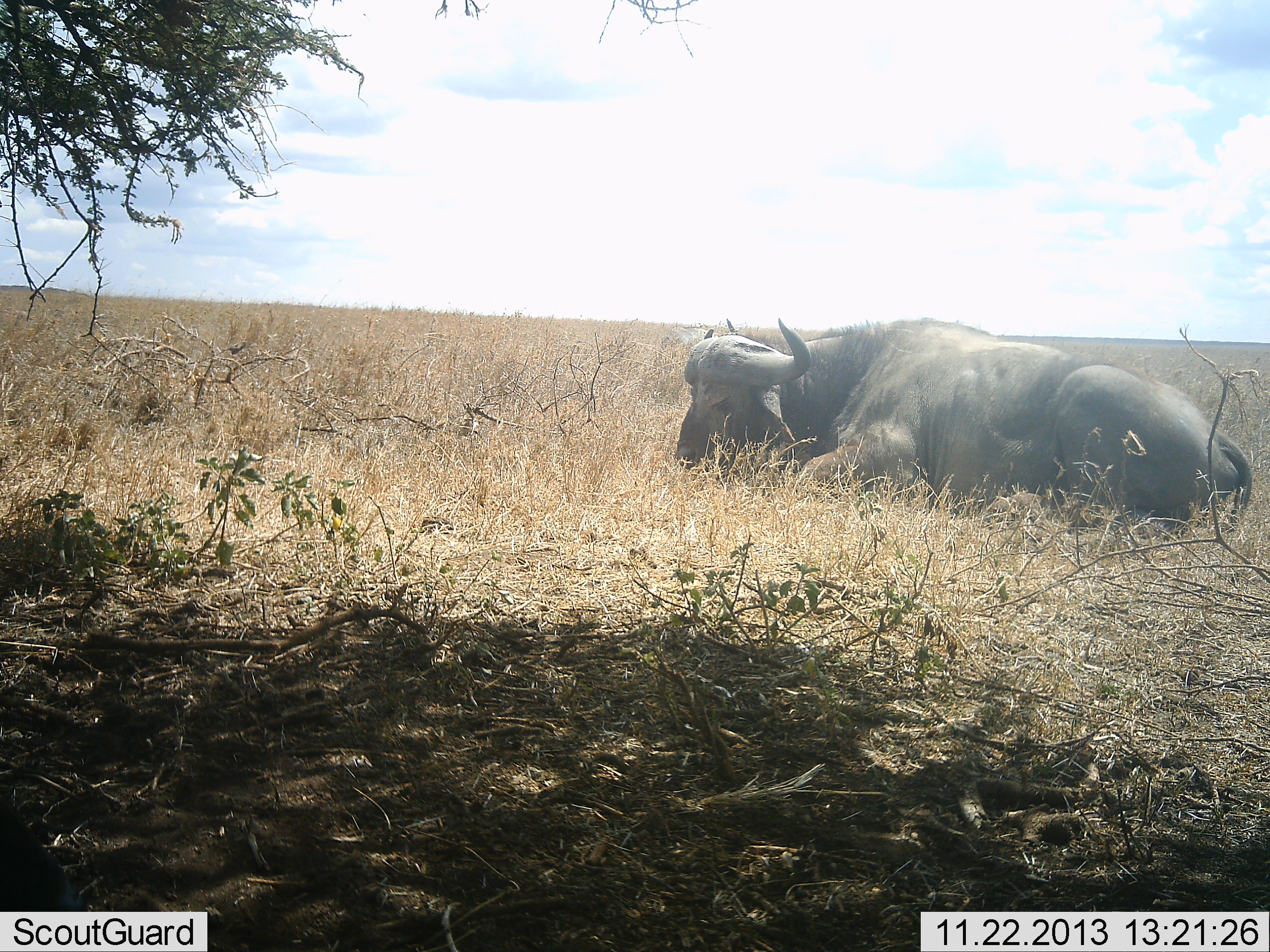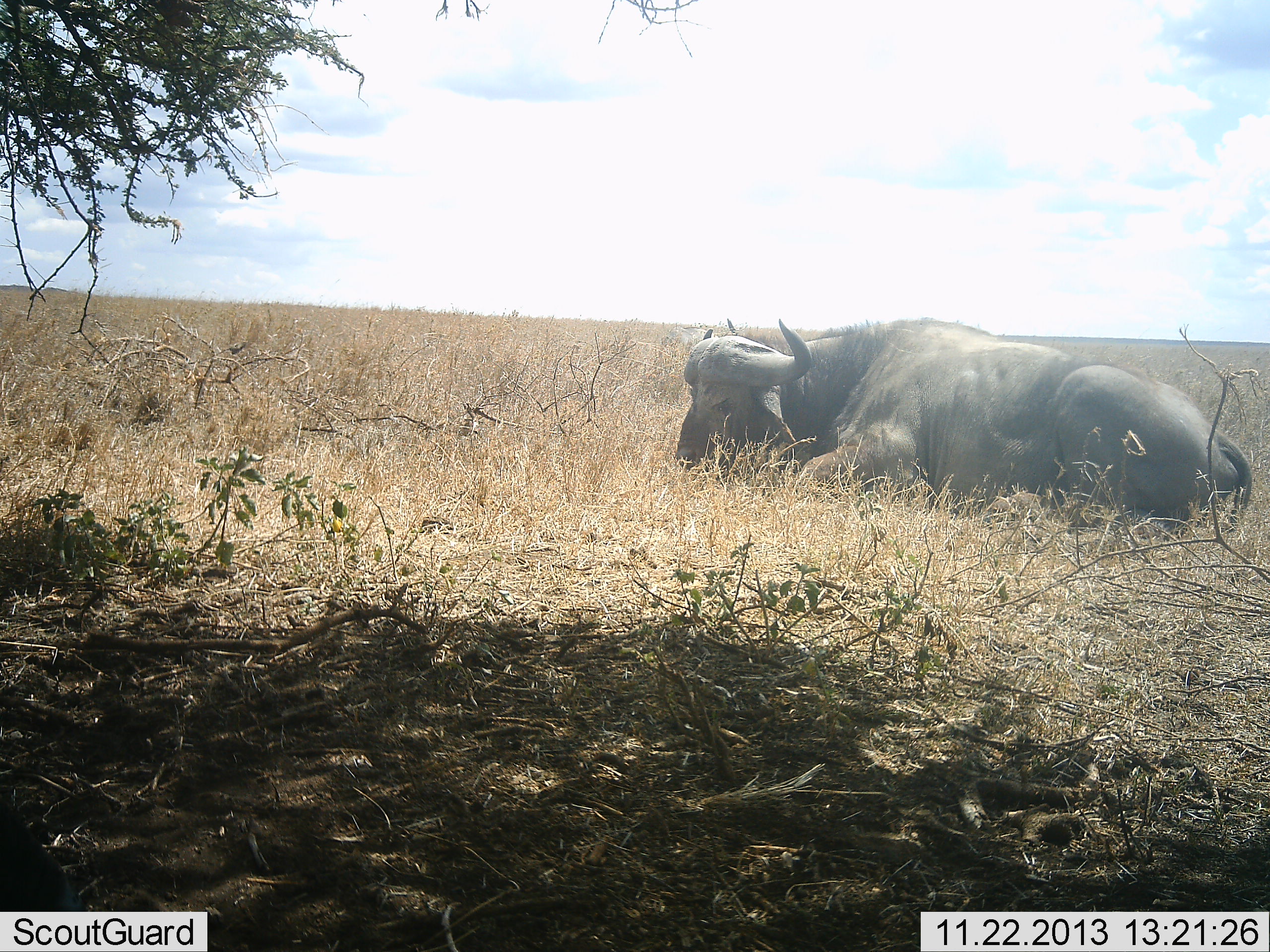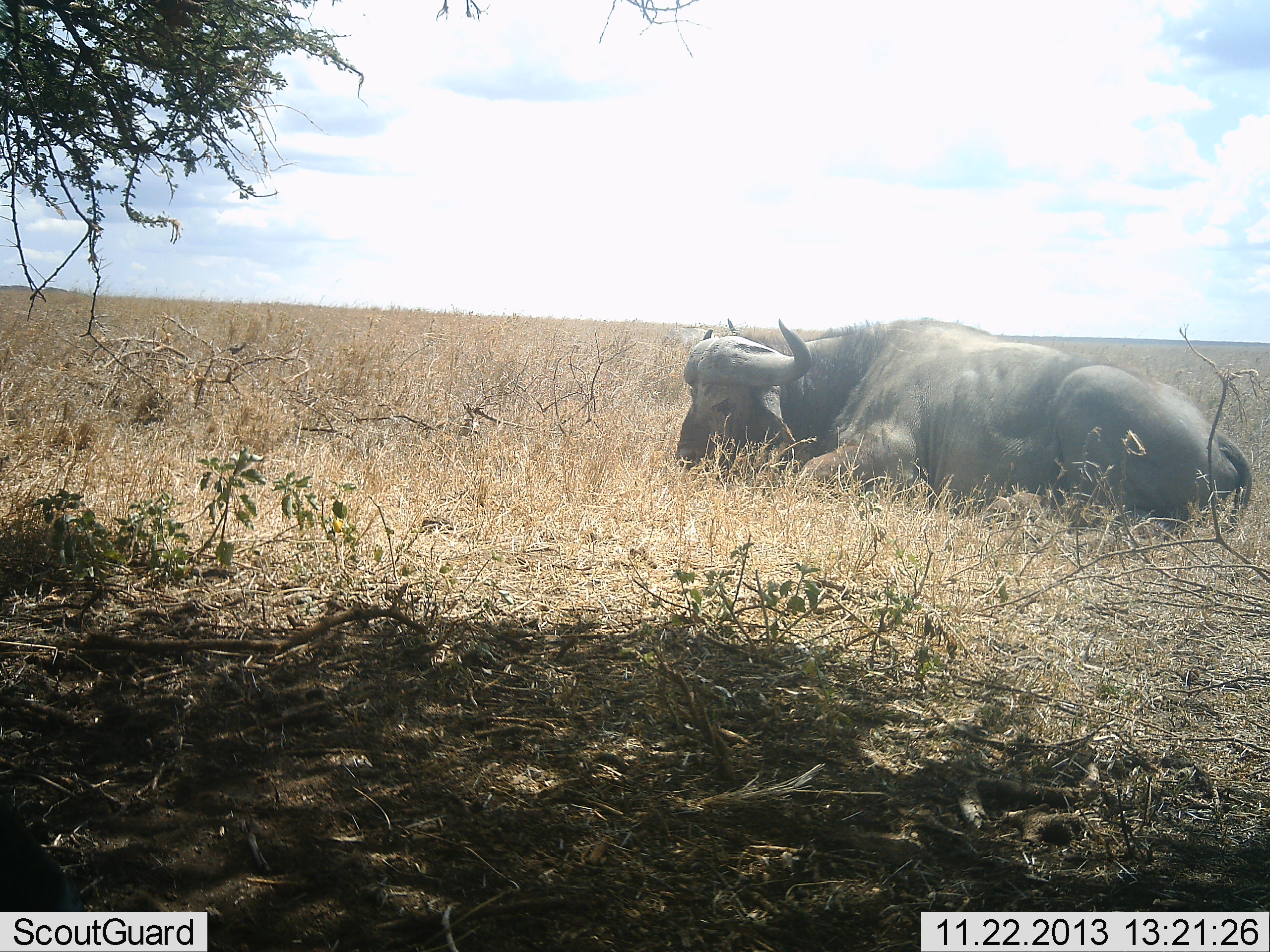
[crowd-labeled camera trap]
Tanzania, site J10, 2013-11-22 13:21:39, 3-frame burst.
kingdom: Animalia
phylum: Chordata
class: Mammalia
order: Artiodactyla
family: Bovidae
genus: Syncerus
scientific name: Syncerus caffer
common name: cape buffalo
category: buffalo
Buffalo (cape buffalo) (Syncerus caffer), count 1. Behavior (volunteer vote fractions): standing 0%, resting 100%, moving 0%, interacting 0%. Young present (vote fraction): 0%. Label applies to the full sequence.